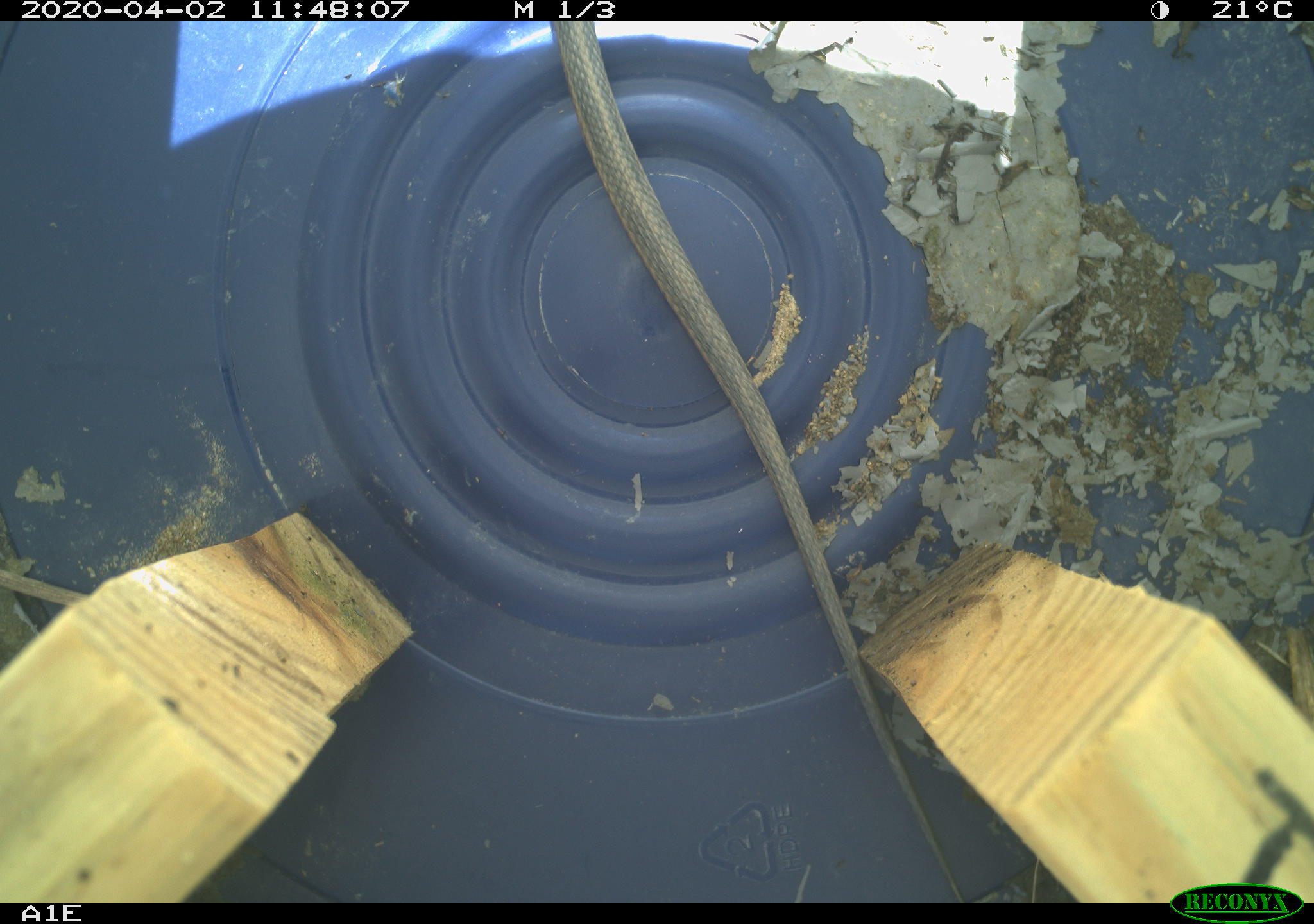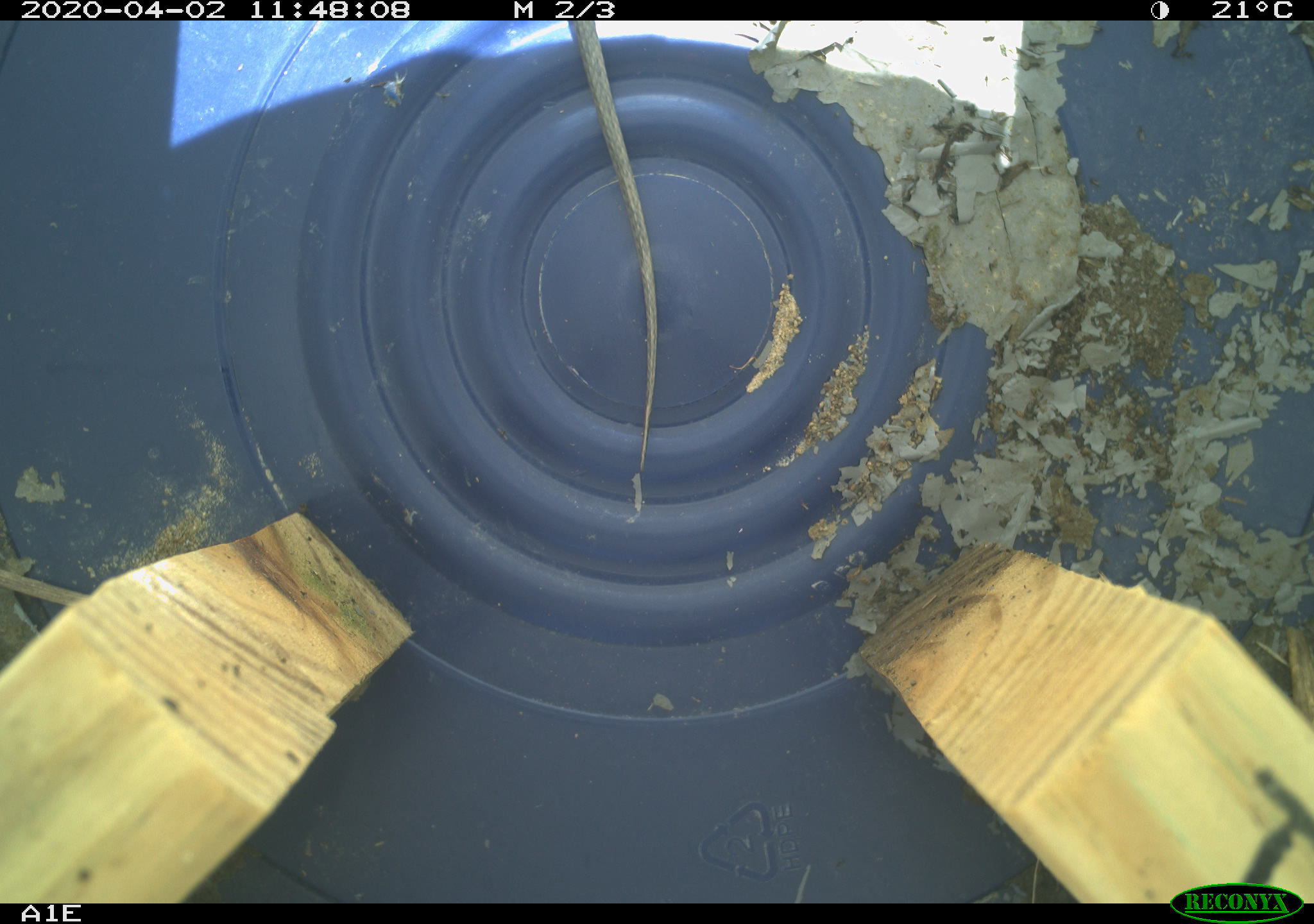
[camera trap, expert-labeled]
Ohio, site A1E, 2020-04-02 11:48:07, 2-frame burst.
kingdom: Animalia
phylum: Chordata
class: Reptilia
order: Squamata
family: Colubridae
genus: Thamnophis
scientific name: Thamnophis sirtalis sirtalis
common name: eastern gartersnake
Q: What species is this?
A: Eastern gartersnake (Thamnophis sirtalis sirtalis).